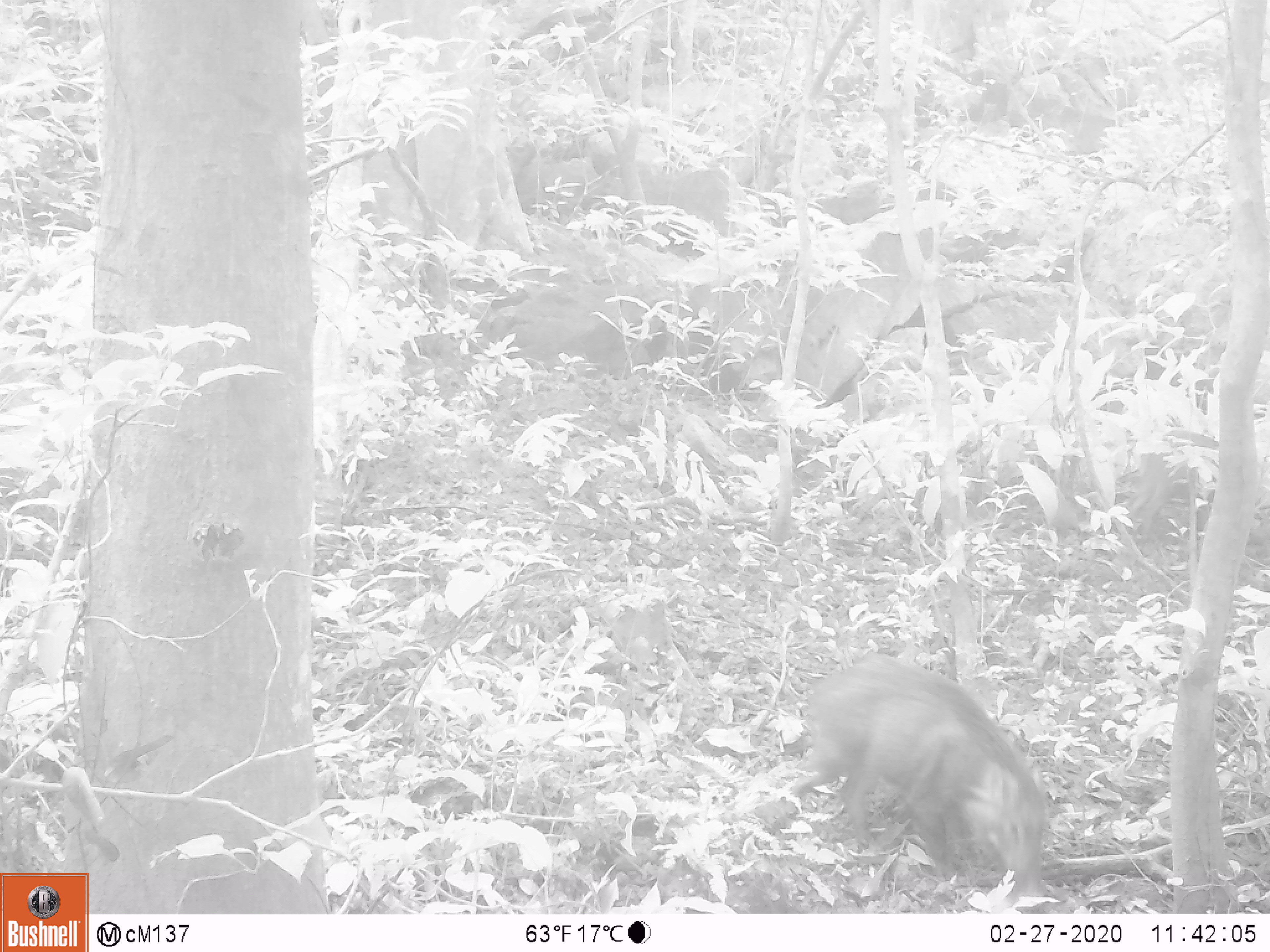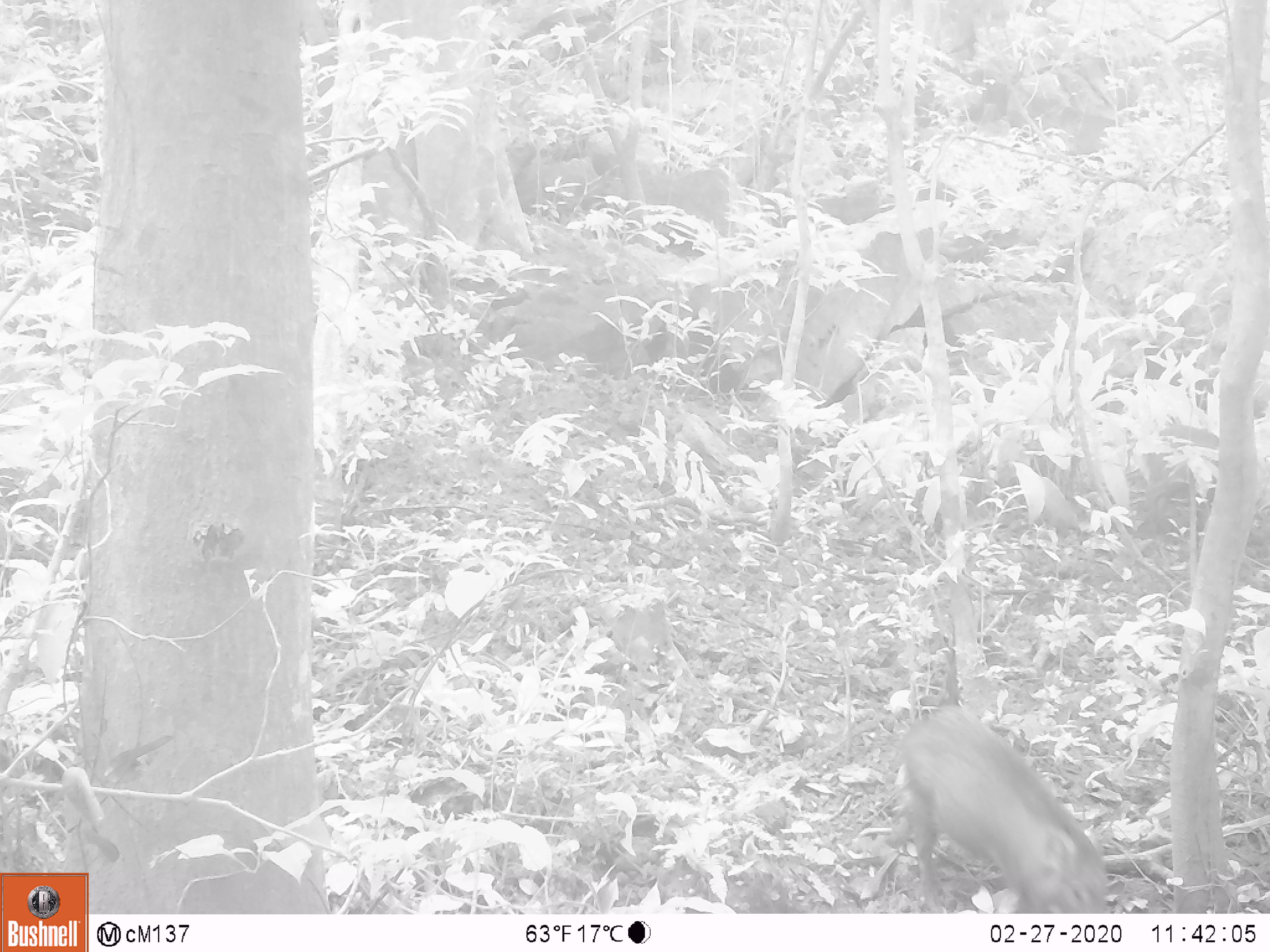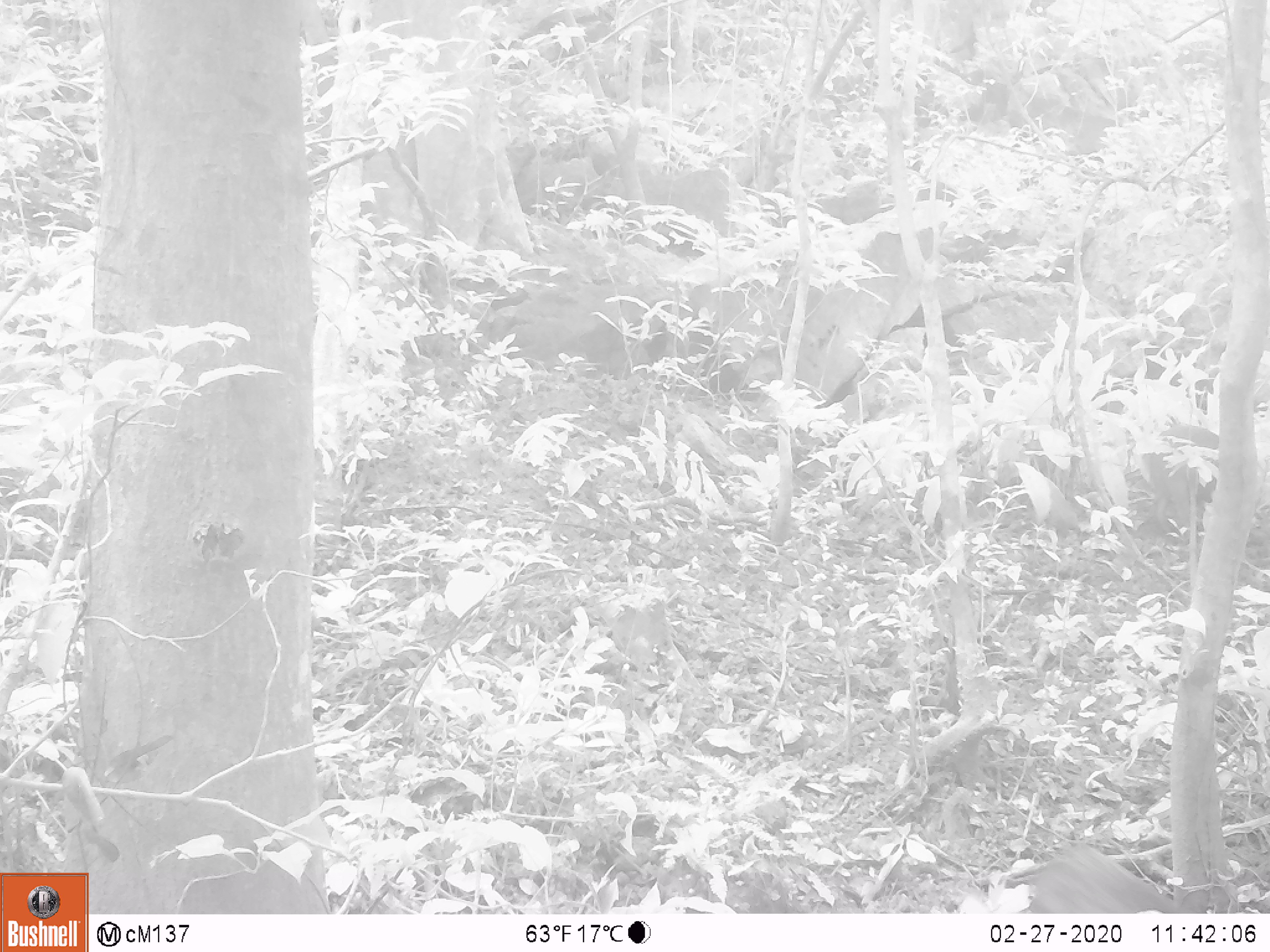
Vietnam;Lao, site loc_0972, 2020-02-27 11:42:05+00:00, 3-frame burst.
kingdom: Animalia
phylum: Chordata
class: Mammalia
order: Artiodactyla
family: Suidae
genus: Sus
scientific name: Sus scrofa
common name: eurasian wild pig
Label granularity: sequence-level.